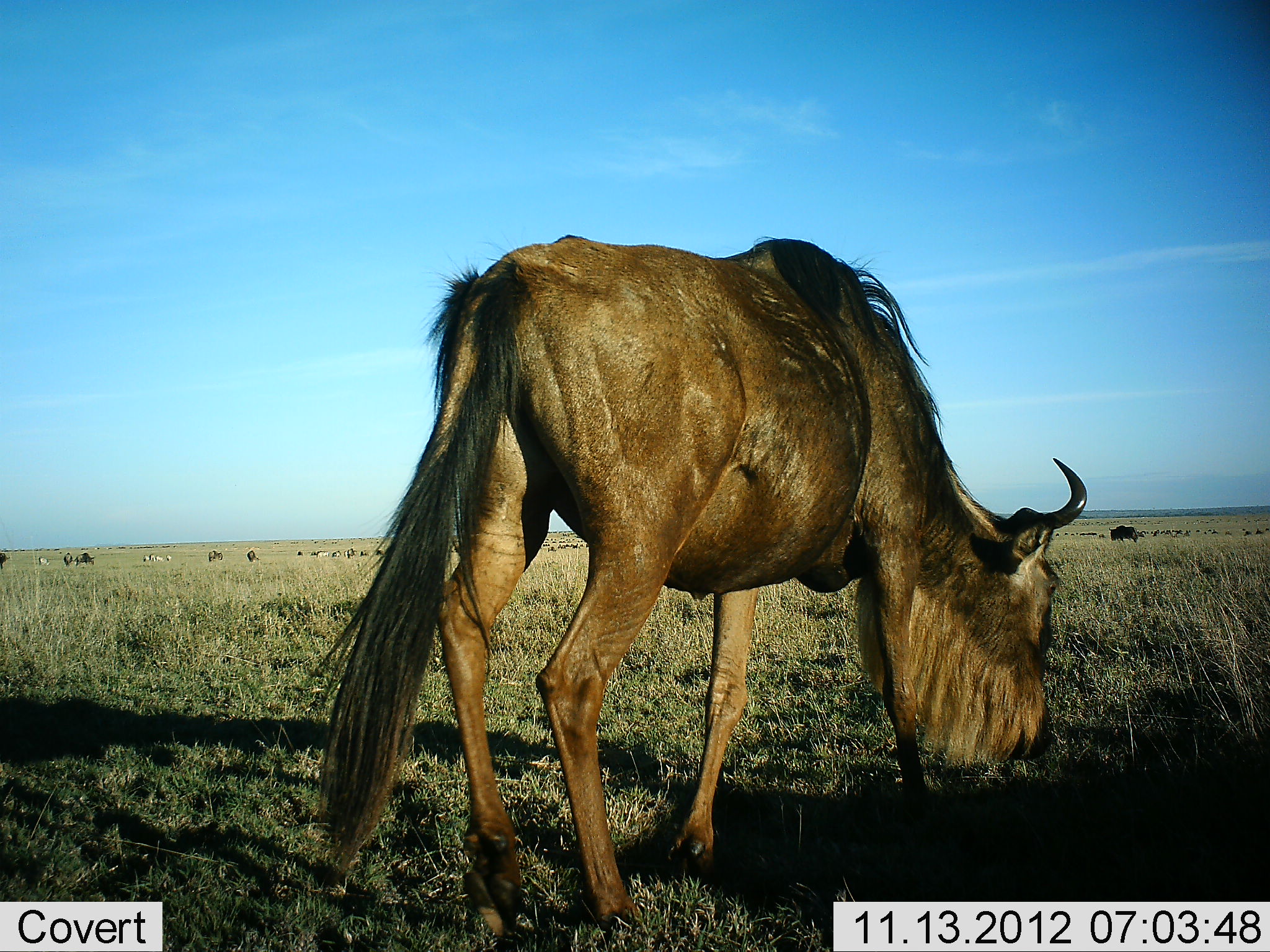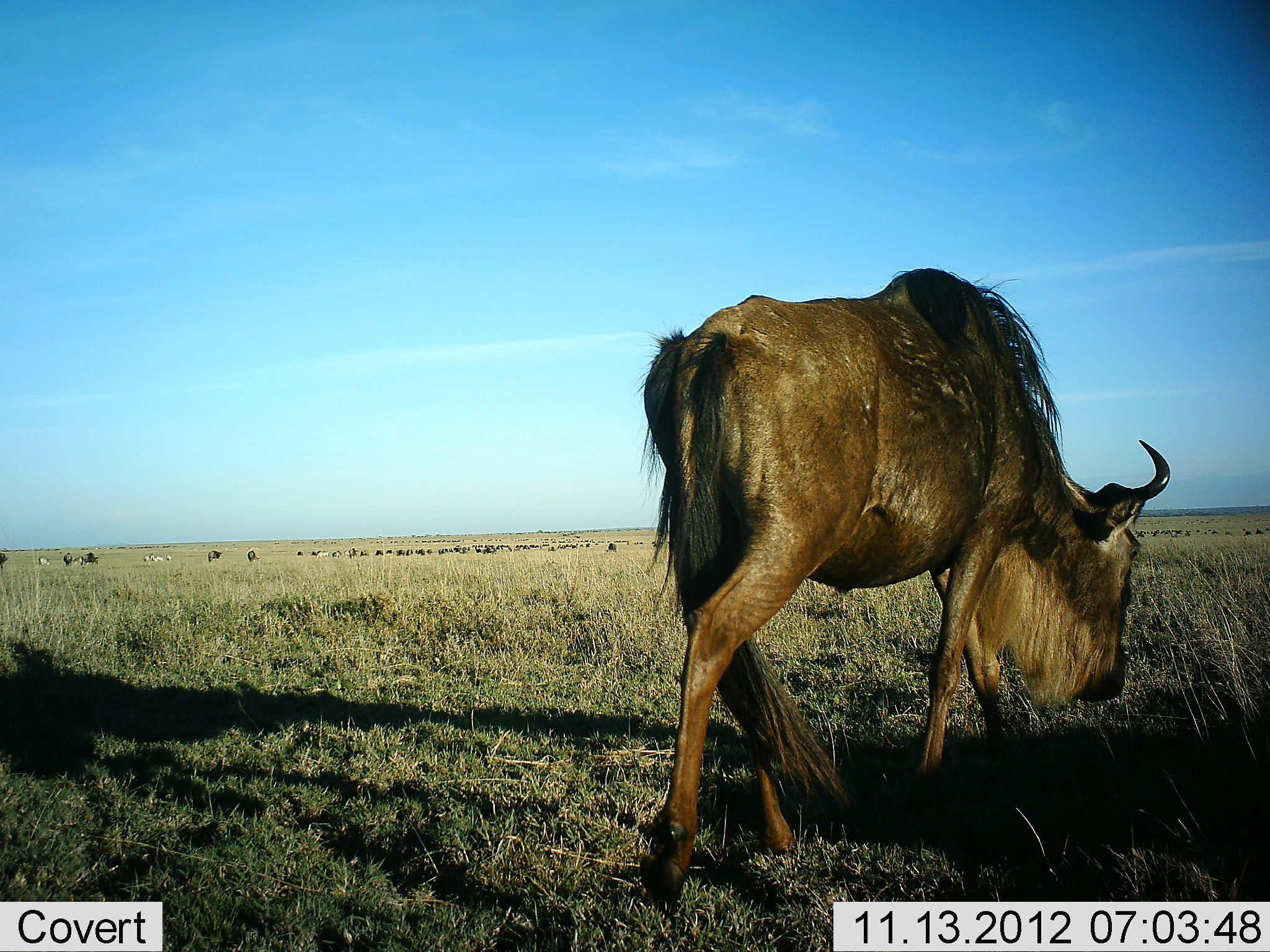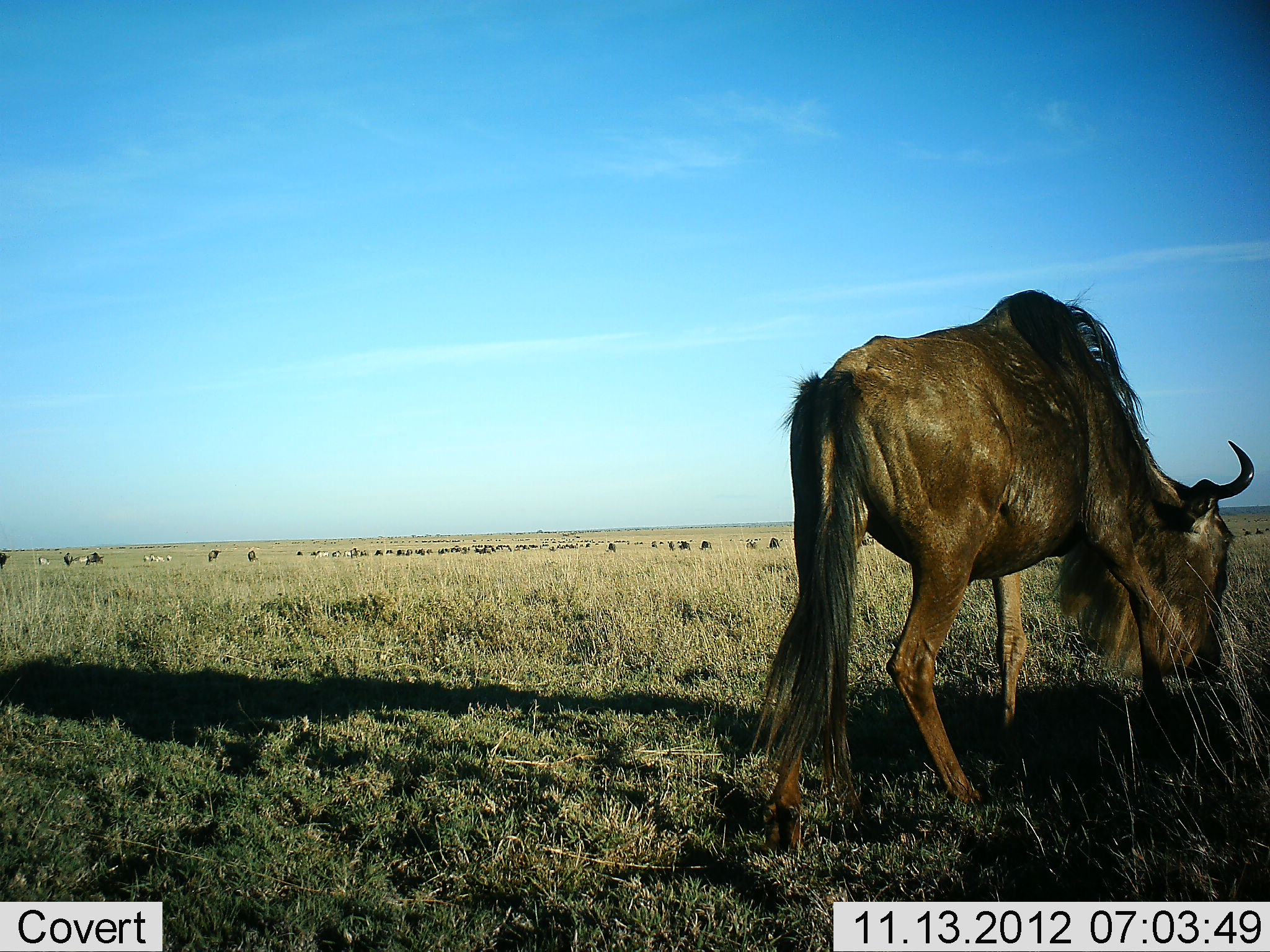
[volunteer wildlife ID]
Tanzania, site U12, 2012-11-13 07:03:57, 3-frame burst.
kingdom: Animalia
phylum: Chordata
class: Mammalia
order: Artiodactyla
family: Bovidae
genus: Connochaetes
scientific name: Connochaetes taurinus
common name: blue wildebeest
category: wildebeest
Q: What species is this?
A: Wildebeest (blue wildebeest) (Connochaetes taurinus).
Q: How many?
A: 11-50.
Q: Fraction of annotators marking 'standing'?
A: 54%.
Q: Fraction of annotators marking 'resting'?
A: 0%.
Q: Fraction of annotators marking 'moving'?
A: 77%.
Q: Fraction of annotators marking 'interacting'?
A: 0%.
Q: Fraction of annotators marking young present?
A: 0%.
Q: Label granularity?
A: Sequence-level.